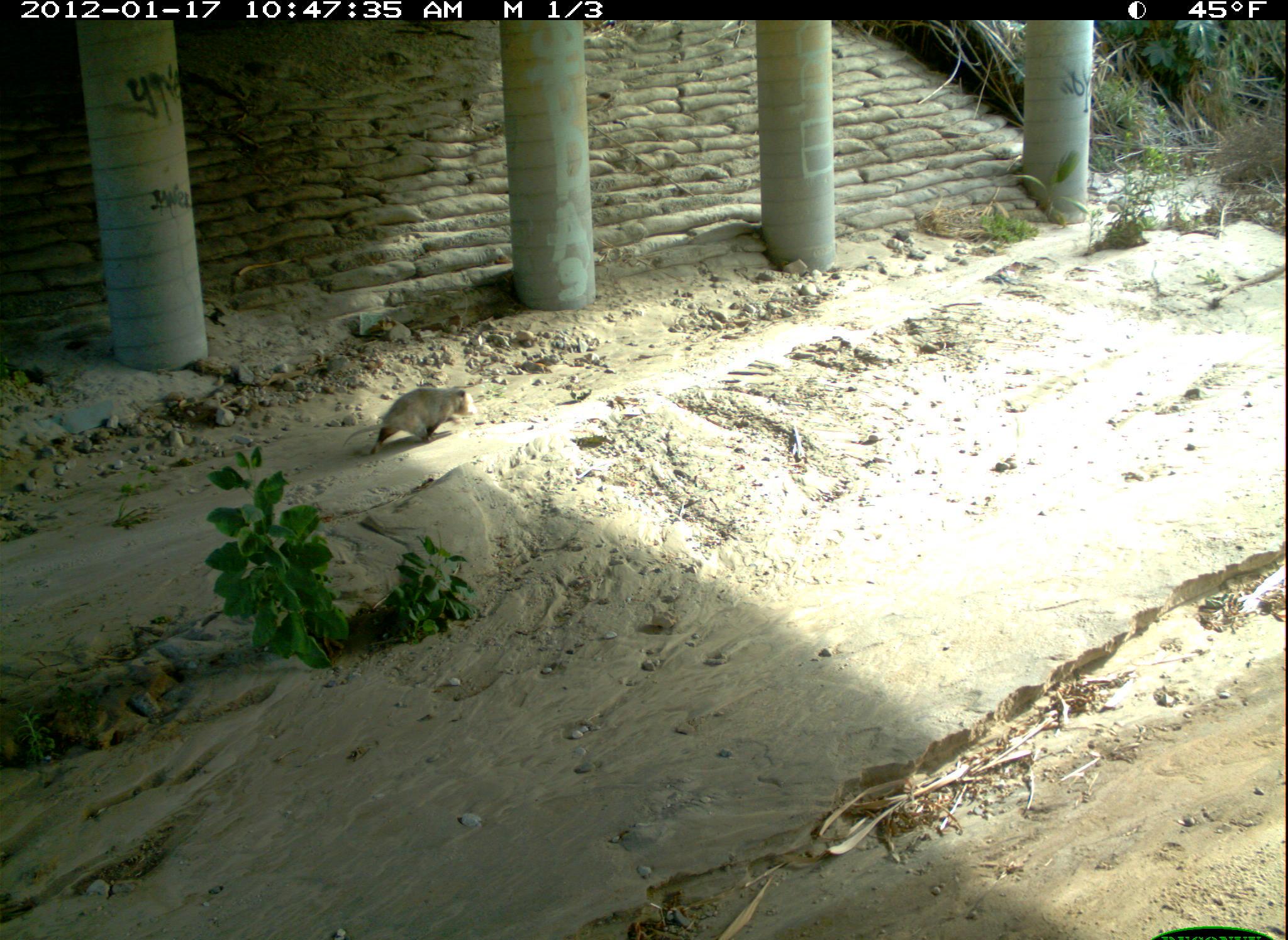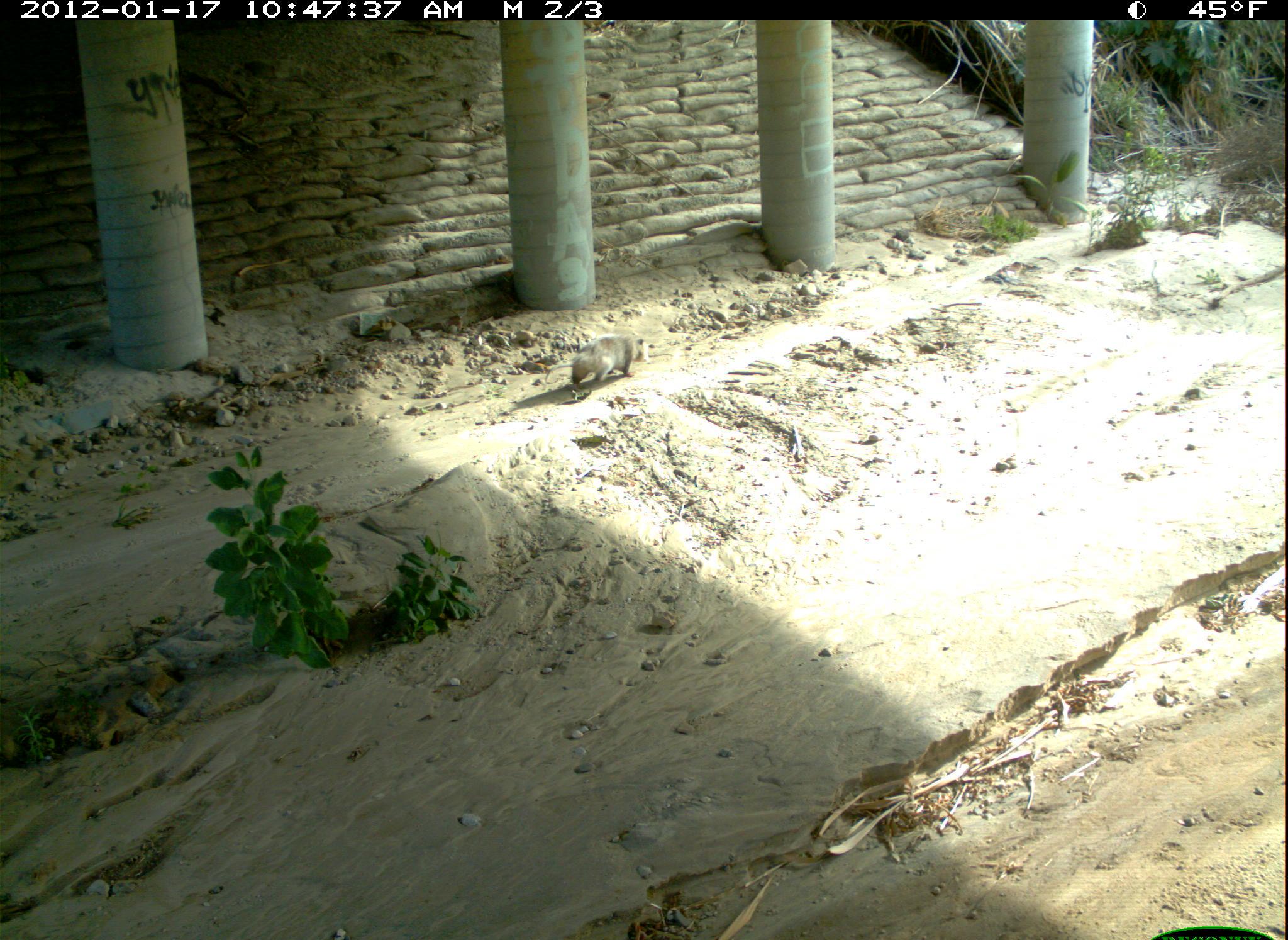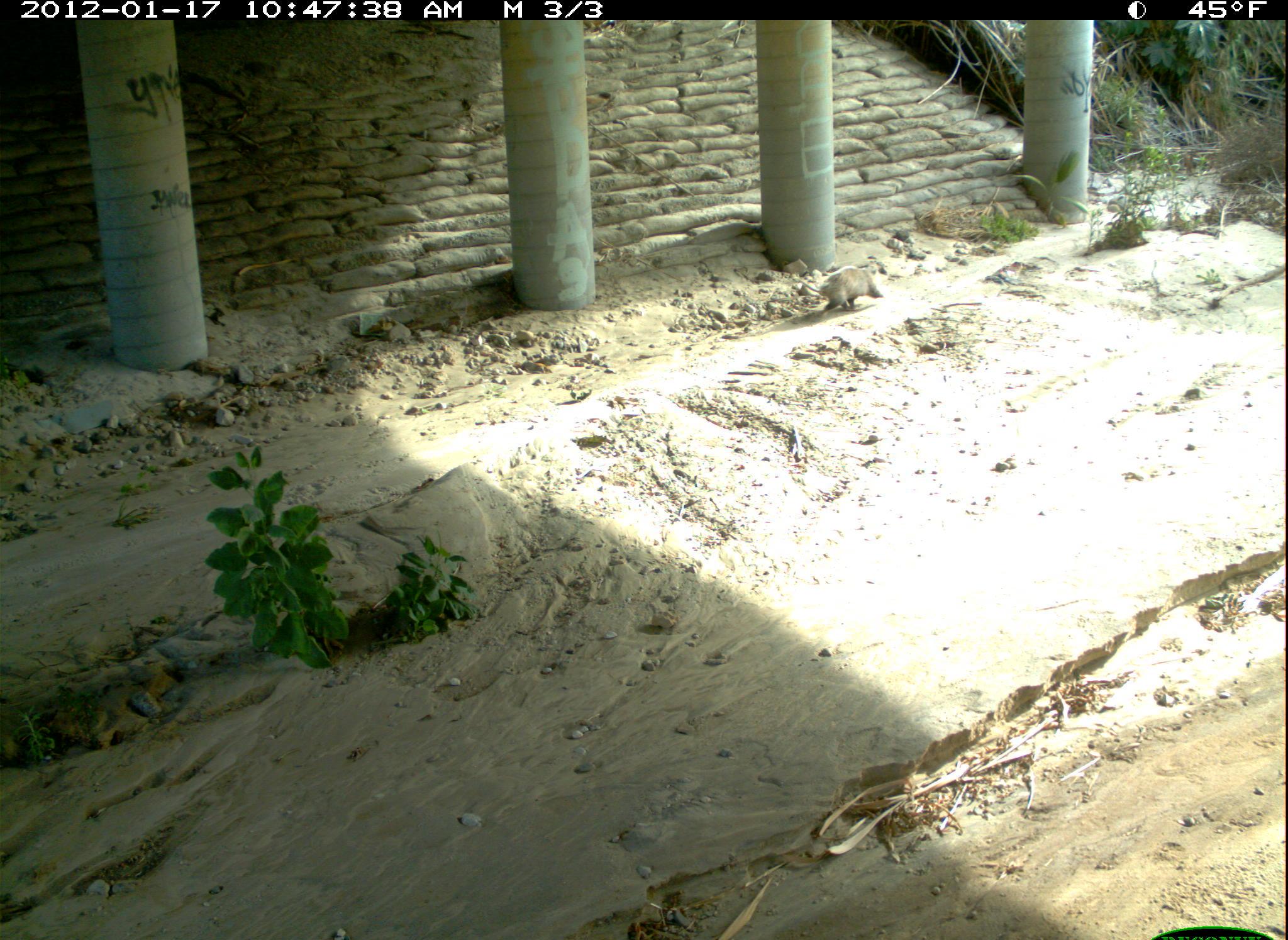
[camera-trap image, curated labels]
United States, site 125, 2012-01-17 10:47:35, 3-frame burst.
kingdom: Animalia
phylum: Chordata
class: Mammalia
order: Didelphimorphia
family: Didelphidae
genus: Didelphis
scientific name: Didelphis virginiana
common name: virginia opossum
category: opossum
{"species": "opossum (virginia opossum) (Didelphis virginiana)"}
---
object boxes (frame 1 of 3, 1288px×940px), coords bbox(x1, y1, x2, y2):
opossum: bbox(332, 379, 484, 462)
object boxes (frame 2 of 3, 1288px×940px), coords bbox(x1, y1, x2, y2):
opossum: bbox(536, 330, 659, 395)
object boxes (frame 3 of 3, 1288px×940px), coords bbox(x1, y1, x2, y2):
opossum: bbox(793, 259, 891, 324)